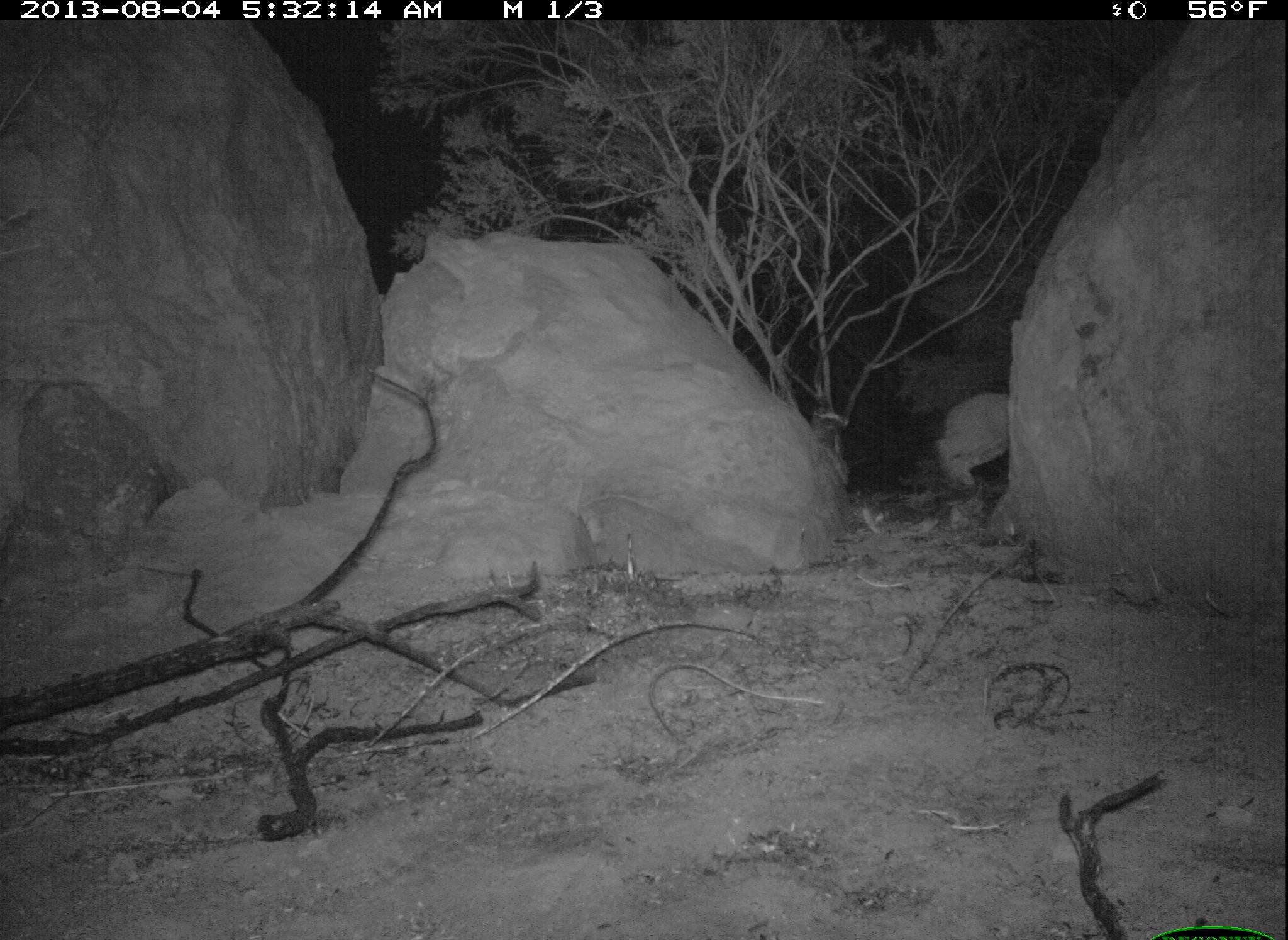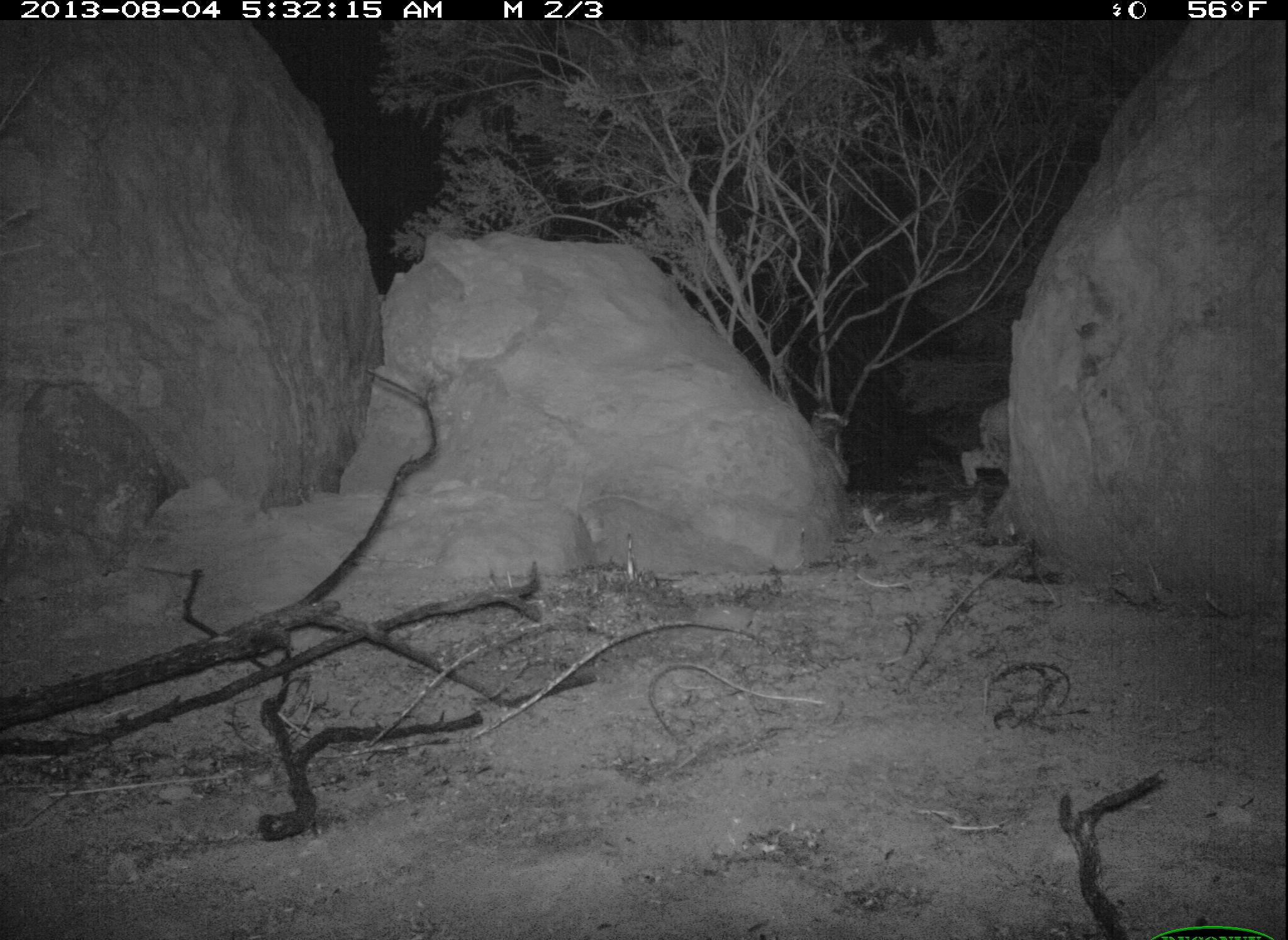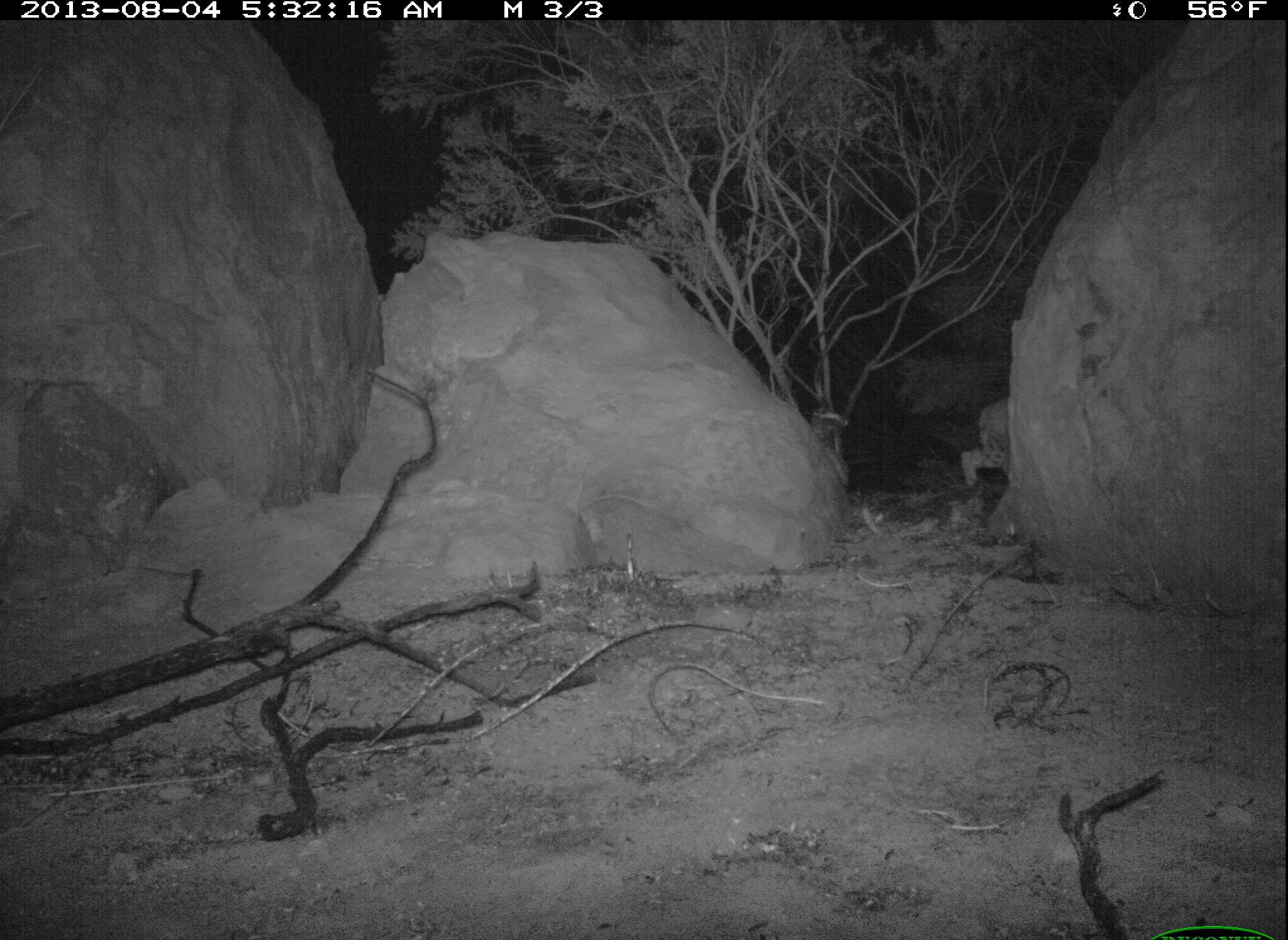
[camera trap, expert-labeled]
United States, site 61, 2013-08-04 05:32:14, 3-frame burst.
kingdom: Animalia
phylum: Chordata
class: Mammalia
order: Carnivora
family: Felidae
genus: Lynx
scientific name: Lynx rufus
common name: bobcat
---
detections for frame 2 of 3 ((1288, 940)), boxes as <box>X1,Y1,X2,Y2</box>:
bobcat: <box>957,387,1026,494</box>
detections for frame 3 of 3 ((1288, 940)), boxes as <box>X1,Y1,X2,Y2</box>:
bobcat: <box>953,379,1023,498</box>